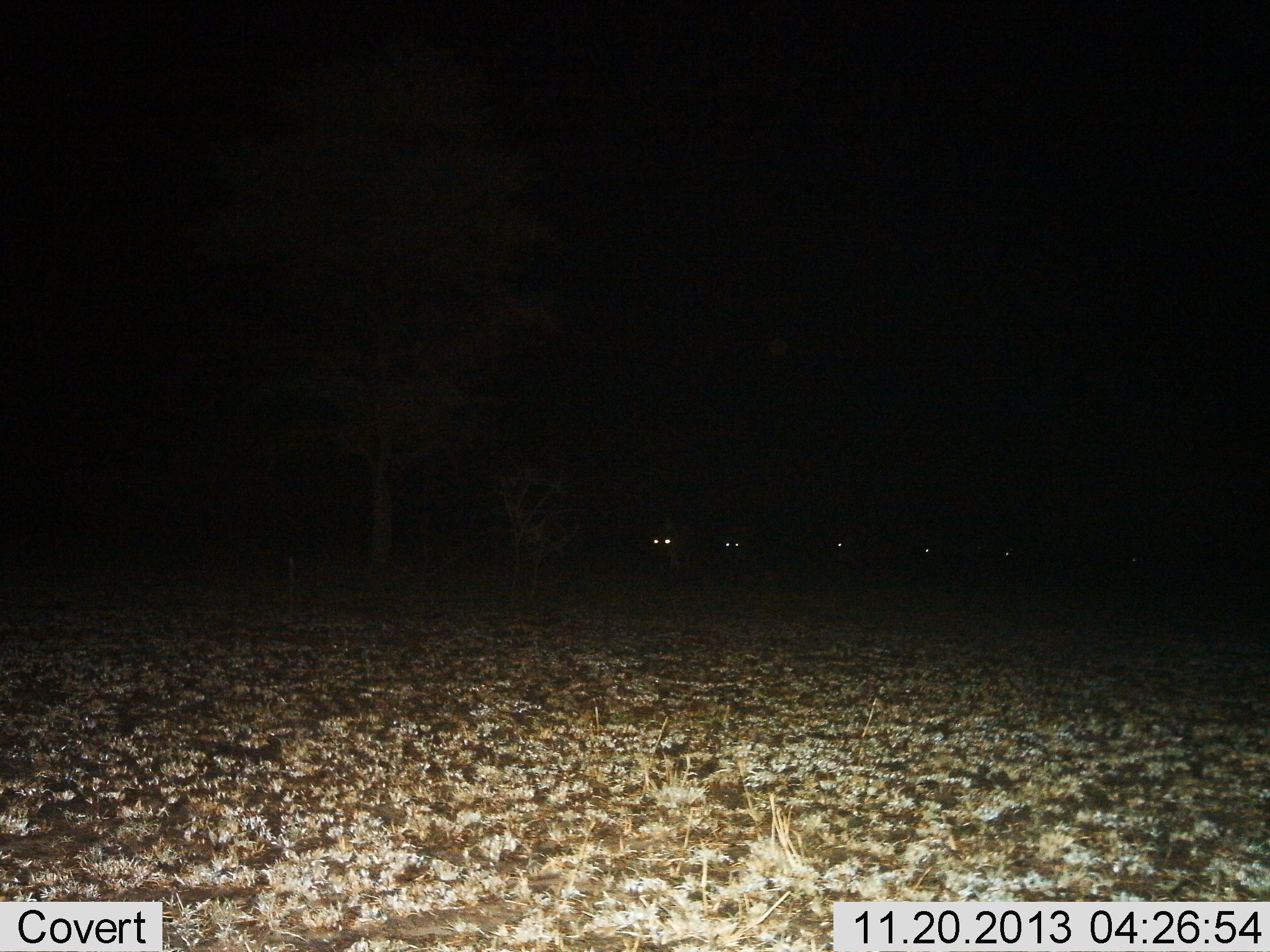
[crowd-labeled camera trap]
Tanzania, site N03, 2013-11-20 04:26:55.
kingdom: Animalia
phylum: Chordata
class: Mammalia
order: Artiodactyla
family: Bovidae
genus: Connochaetes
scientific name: Connochaetes taurinus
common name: blue wildebeest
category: wildebeest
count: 6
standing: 29%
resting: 0%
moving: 71%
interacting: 0%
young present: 0%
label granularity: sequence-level